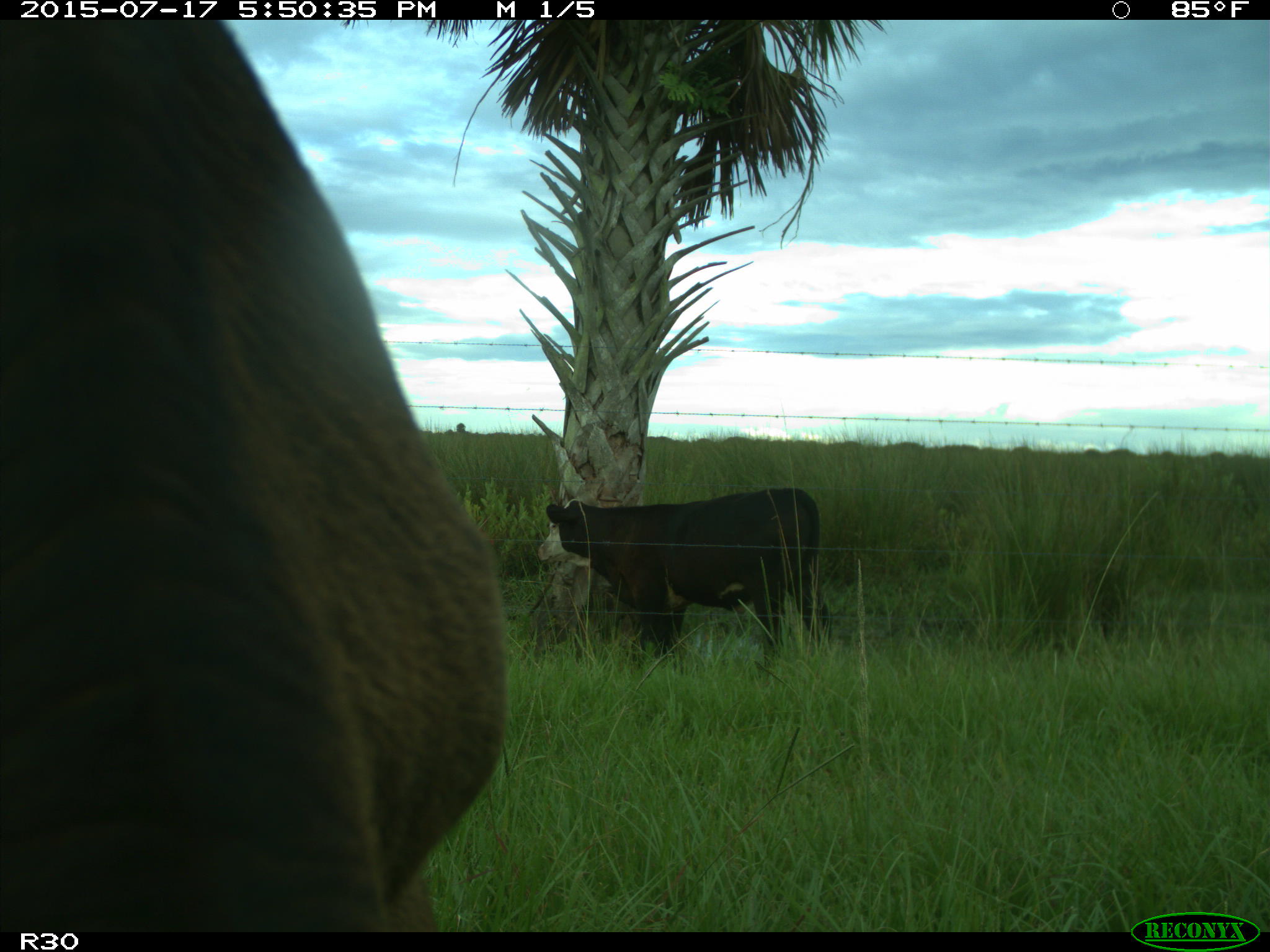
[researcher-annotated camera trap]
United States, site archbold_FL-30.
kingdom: Animalia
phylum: Chordata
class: Mammalia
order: Artiodactyla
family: Bovidae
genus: Bos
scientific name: Bos taurus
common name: domestic cow